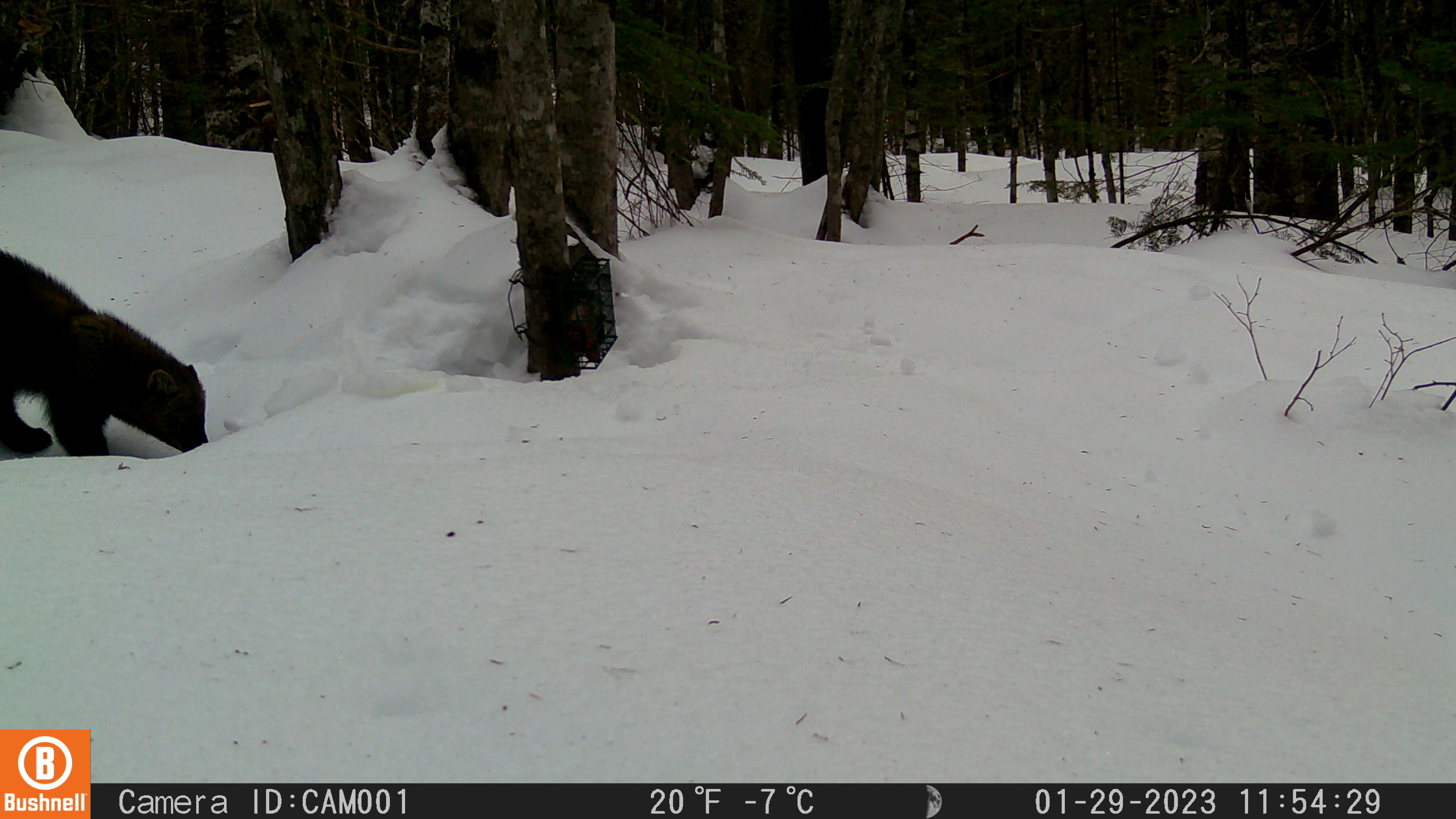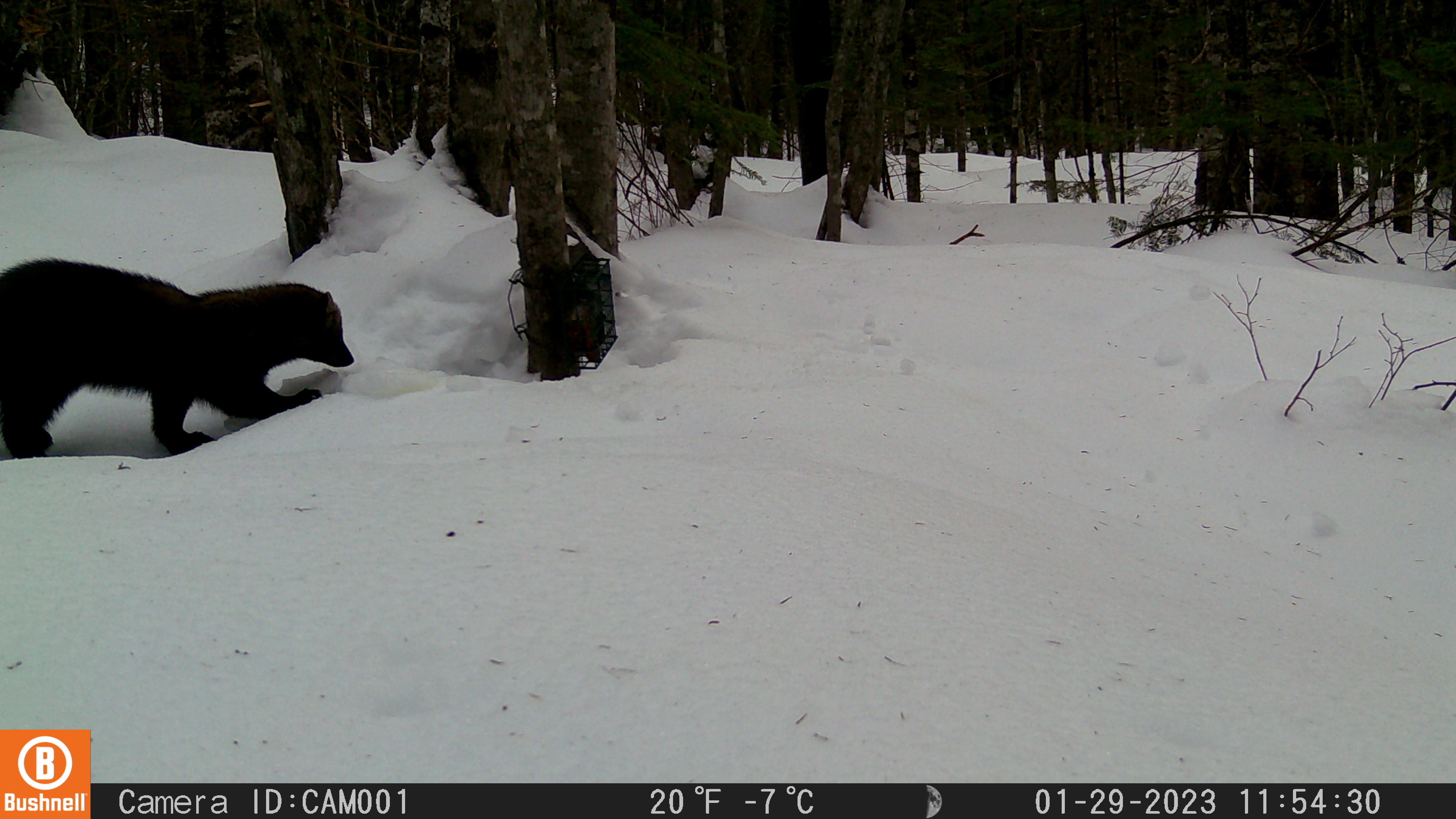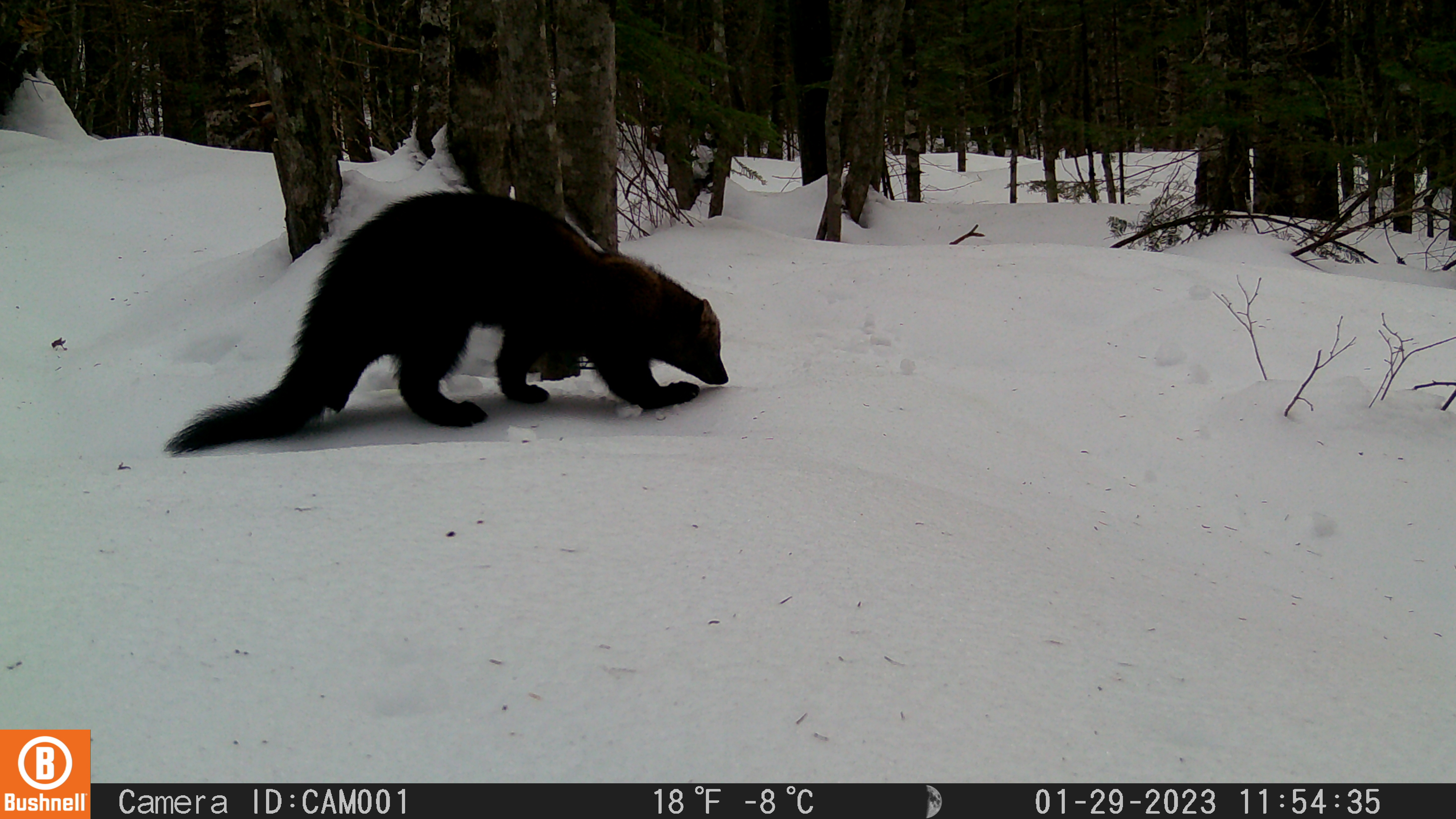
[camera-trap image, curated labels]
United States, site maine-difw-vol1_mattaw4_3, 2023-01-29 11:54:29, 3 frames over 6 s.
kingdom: Animalia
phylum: Chordata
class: Mammalia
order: Carnivora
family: Mustelidae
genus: Pekania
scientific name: Pekania pennanti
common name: fisher